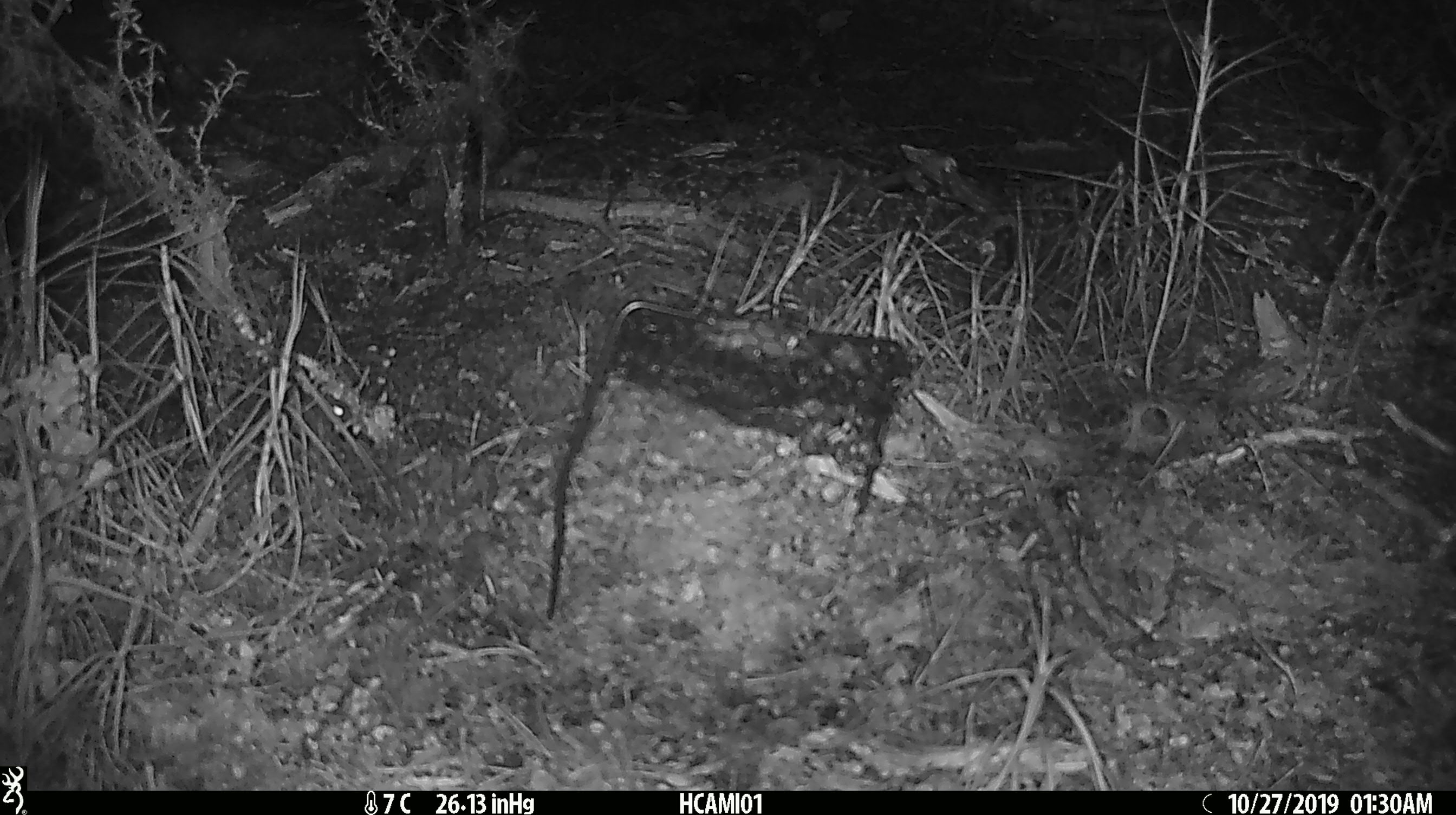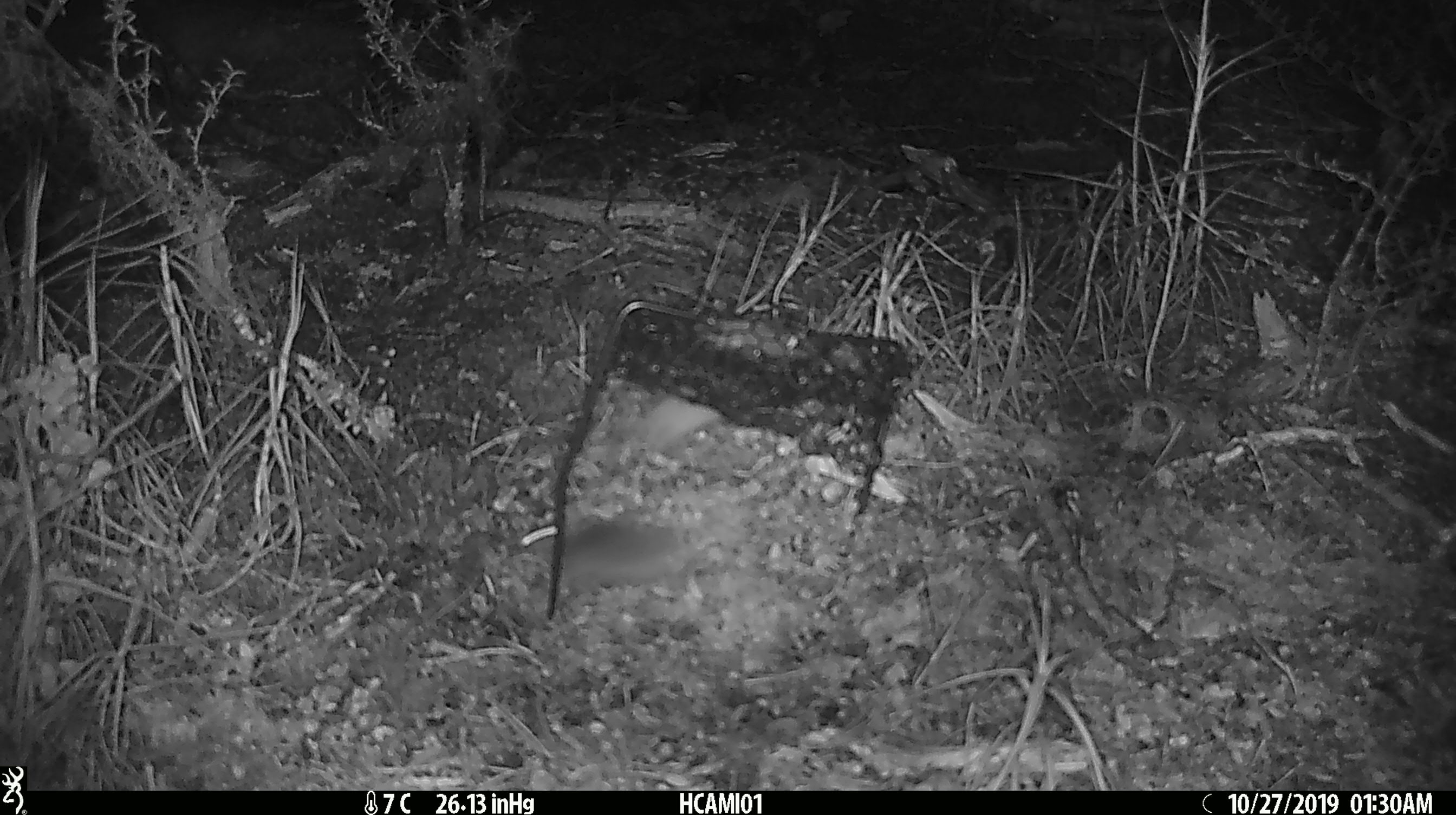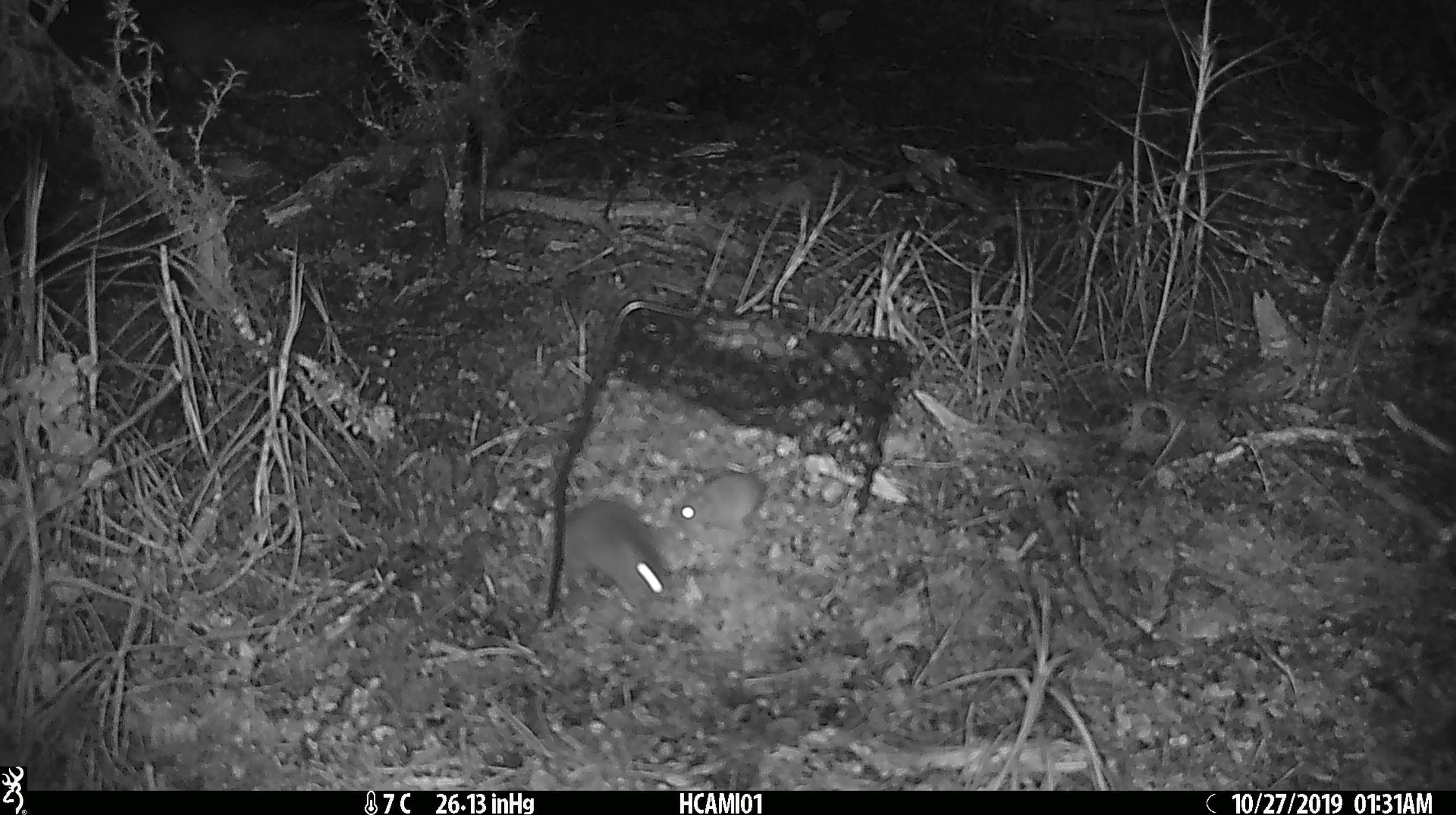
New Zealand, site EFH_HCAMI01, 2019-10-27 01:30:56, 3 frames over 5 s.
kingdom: Animalia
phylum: Chordata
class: Mammalia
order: Rodentia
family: Muridae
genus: Mus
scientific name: Mus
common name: mouse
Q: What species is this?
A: Mouse (Mus).